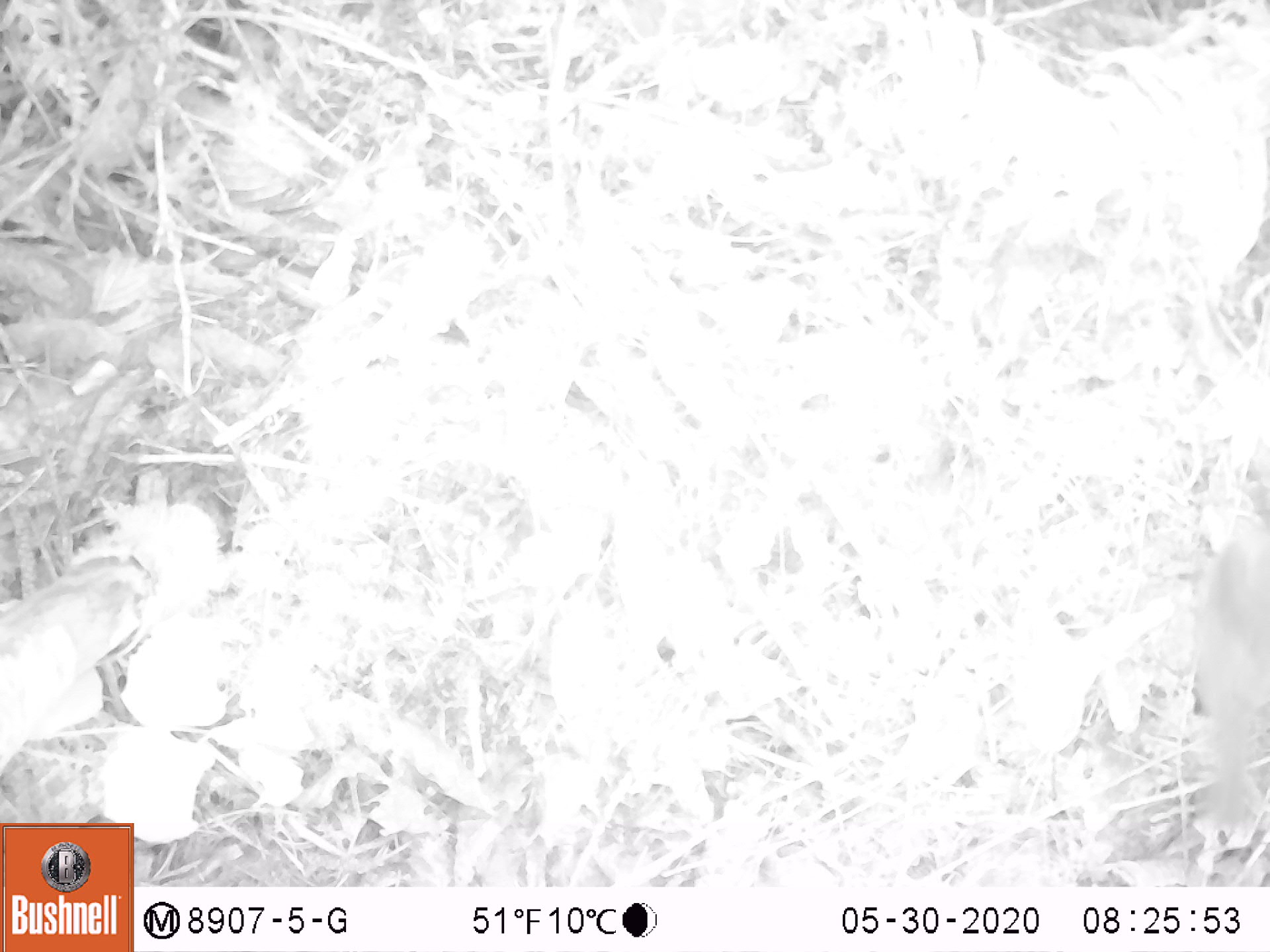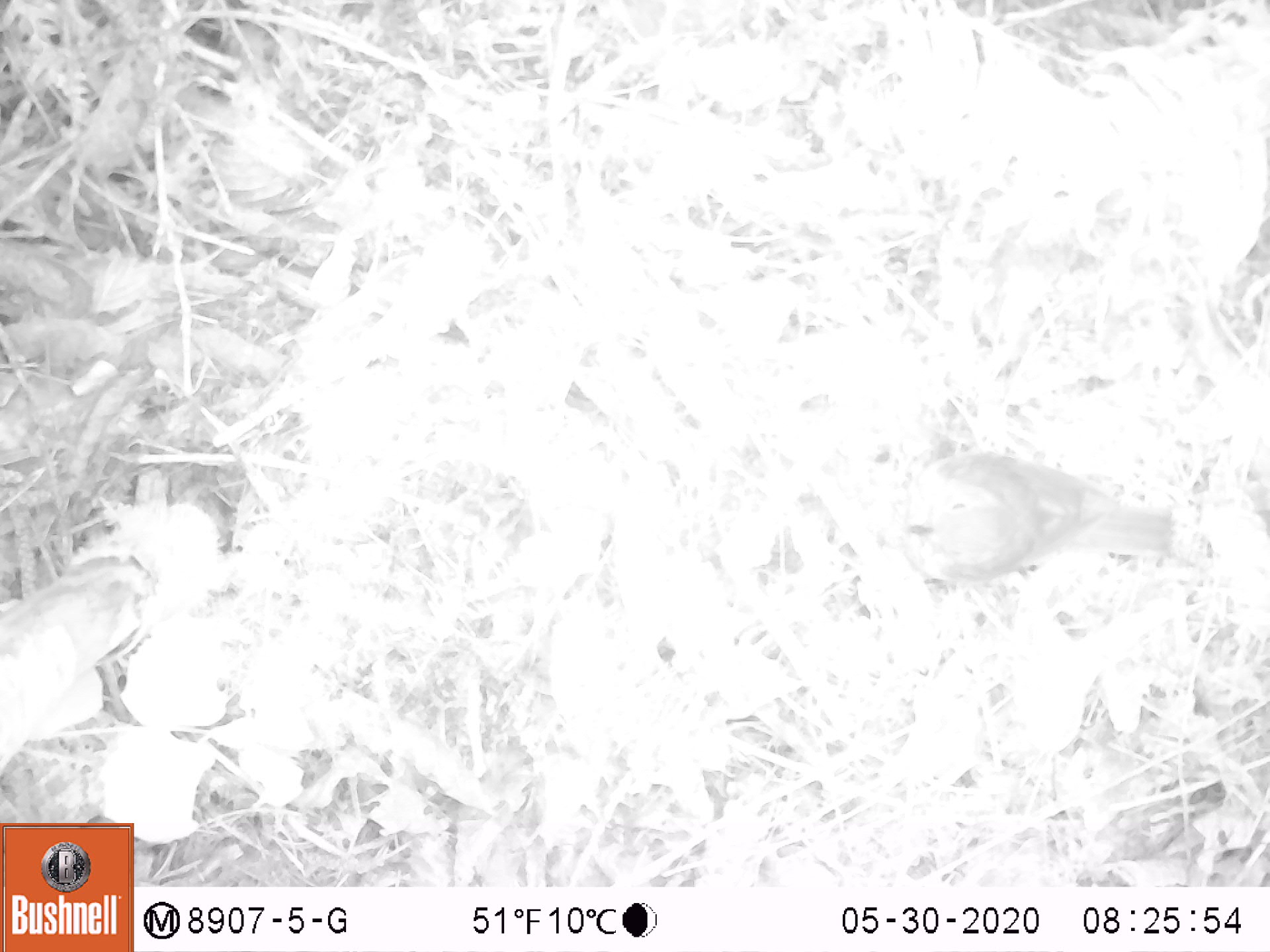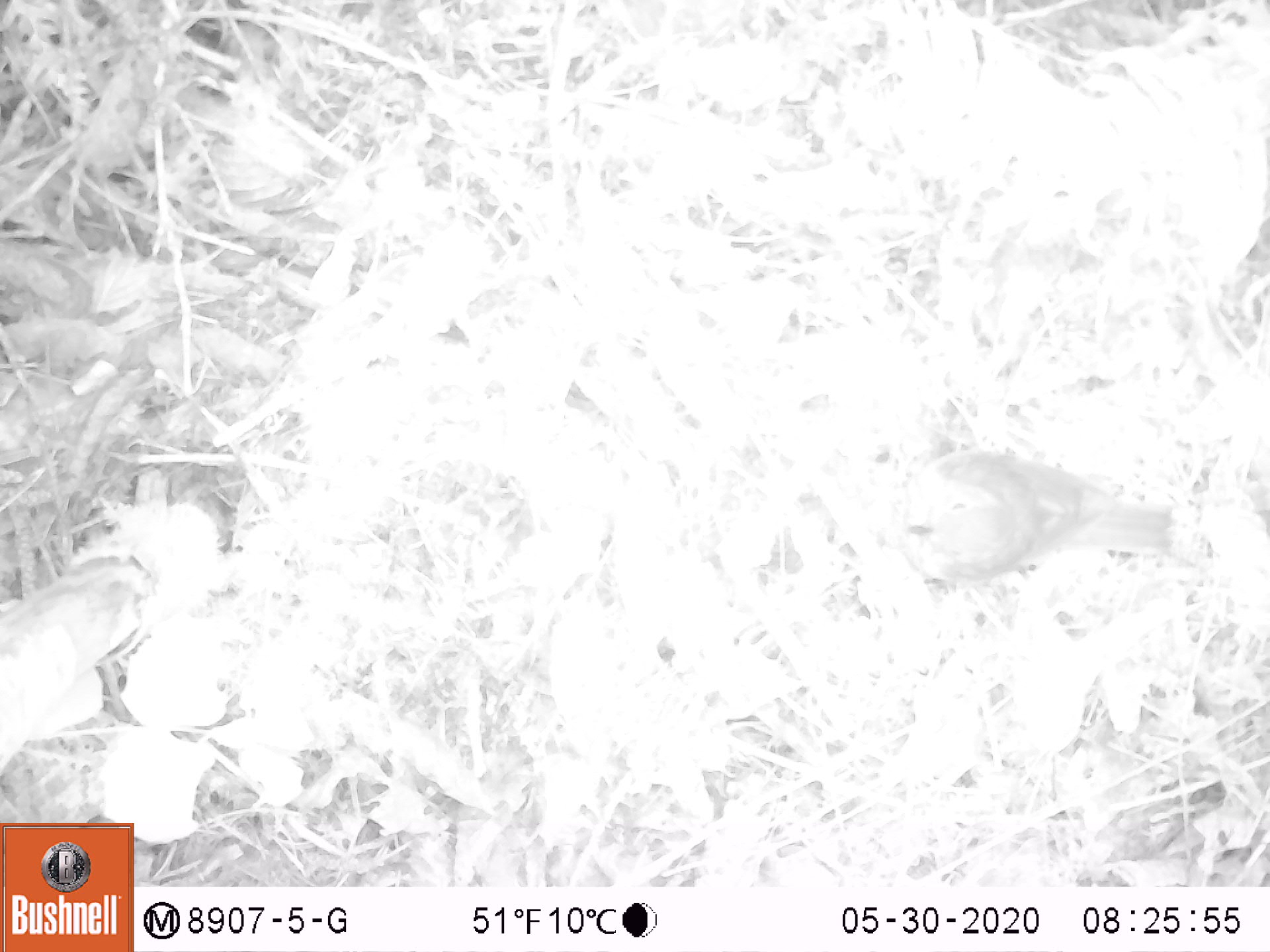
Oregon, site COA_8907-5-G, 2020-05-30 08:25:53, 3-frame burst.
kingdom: Animalia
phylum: Chordata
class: Aves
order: Passeriformes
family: Turdidae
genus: Catharus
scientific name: Catharus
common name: brown thrushes and nightingale-thrushes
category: catharus species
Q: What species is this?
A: Catharus species (brown thrushes and nightingale-thrushes) (Catharus).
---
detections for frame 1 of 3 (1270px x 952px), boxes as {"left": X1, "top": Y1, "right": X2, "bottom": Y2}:
catharus species: {"left": 1198, "top": 514, "right": 1267, "bottom": 830}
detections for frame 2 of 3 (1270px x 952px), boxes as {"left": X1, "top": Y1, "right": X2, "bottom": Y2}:
catharus species: {"left": 894, "top": 447, "right": 1179, "bottom": 605}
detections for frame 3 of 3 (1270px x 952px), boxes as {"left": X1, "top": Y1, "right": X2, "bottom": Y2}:
catharus species: {"left": 892, "top": 440, "right": 1179, "bottom": 592}